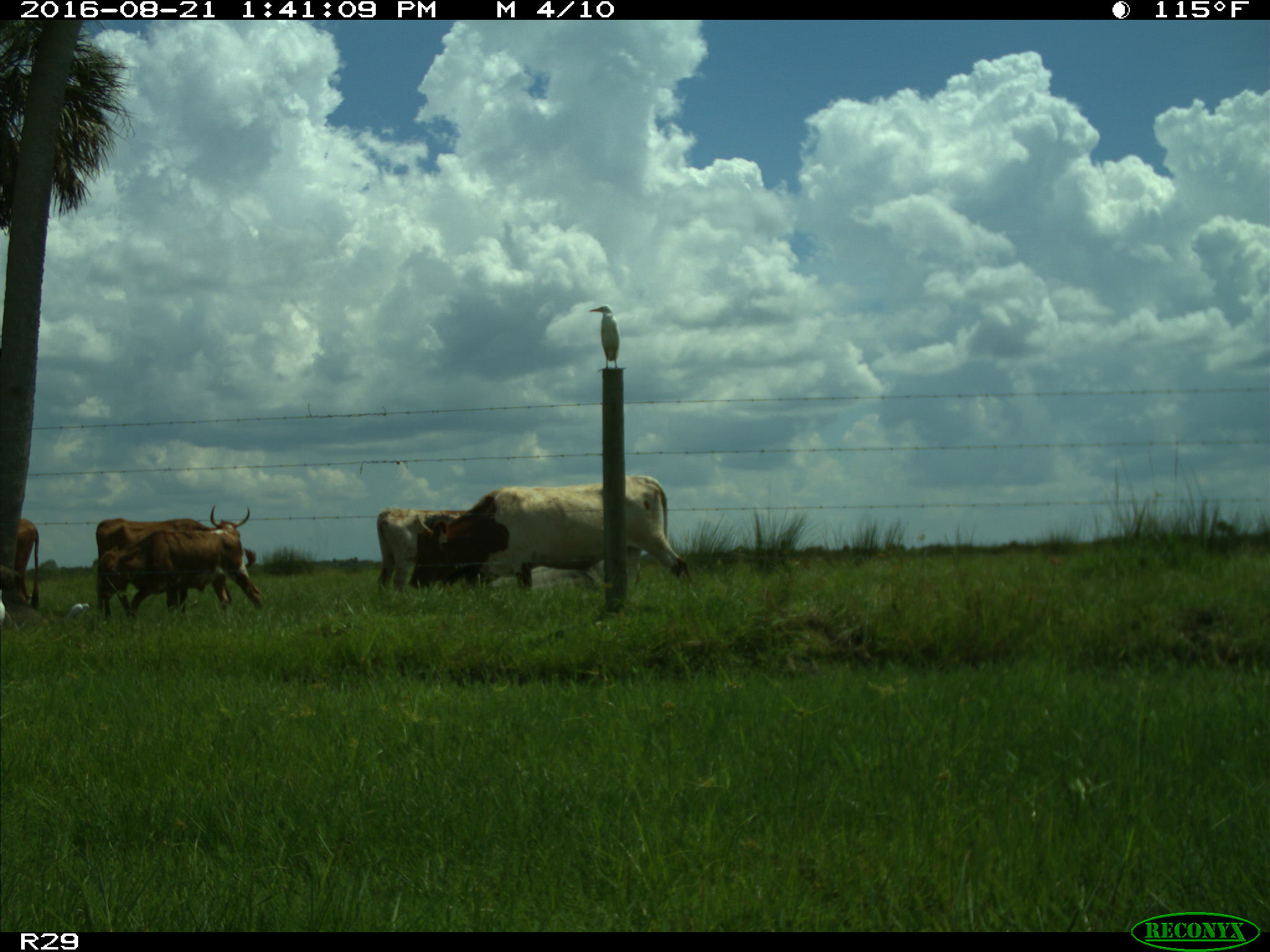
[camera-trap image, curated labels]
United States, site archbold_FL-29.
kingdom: Animalia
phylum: Chordata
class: Mammalia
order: Artiodactyla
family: Bovidae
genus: Bos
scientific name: Bos taurus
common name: domestic cow